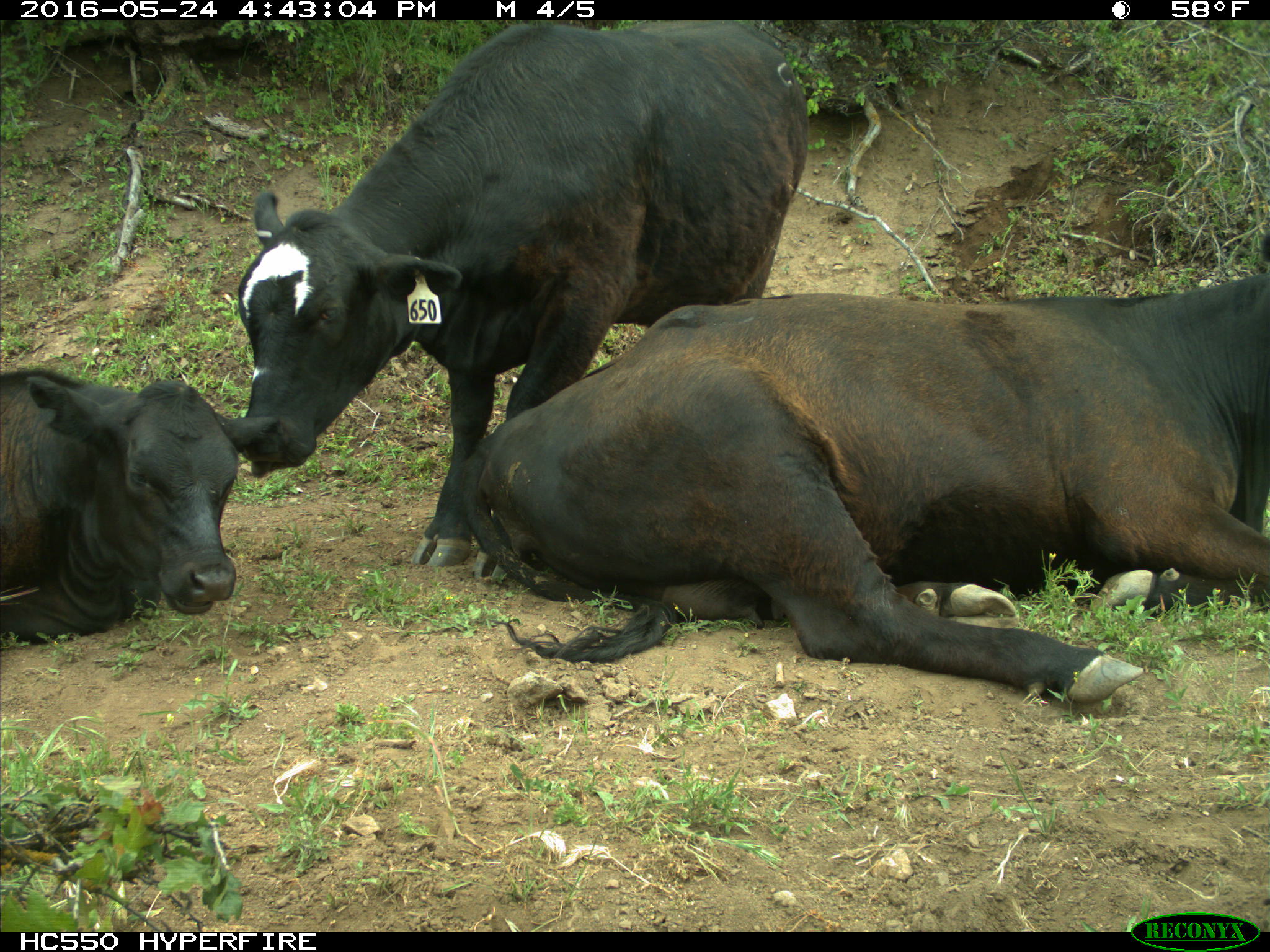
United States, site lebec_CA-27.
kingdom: Animalia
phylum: Chordata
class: Mammalia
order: Artiodactyla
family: Bovidae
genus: Bos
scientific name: Bos taurus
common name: domestic cow